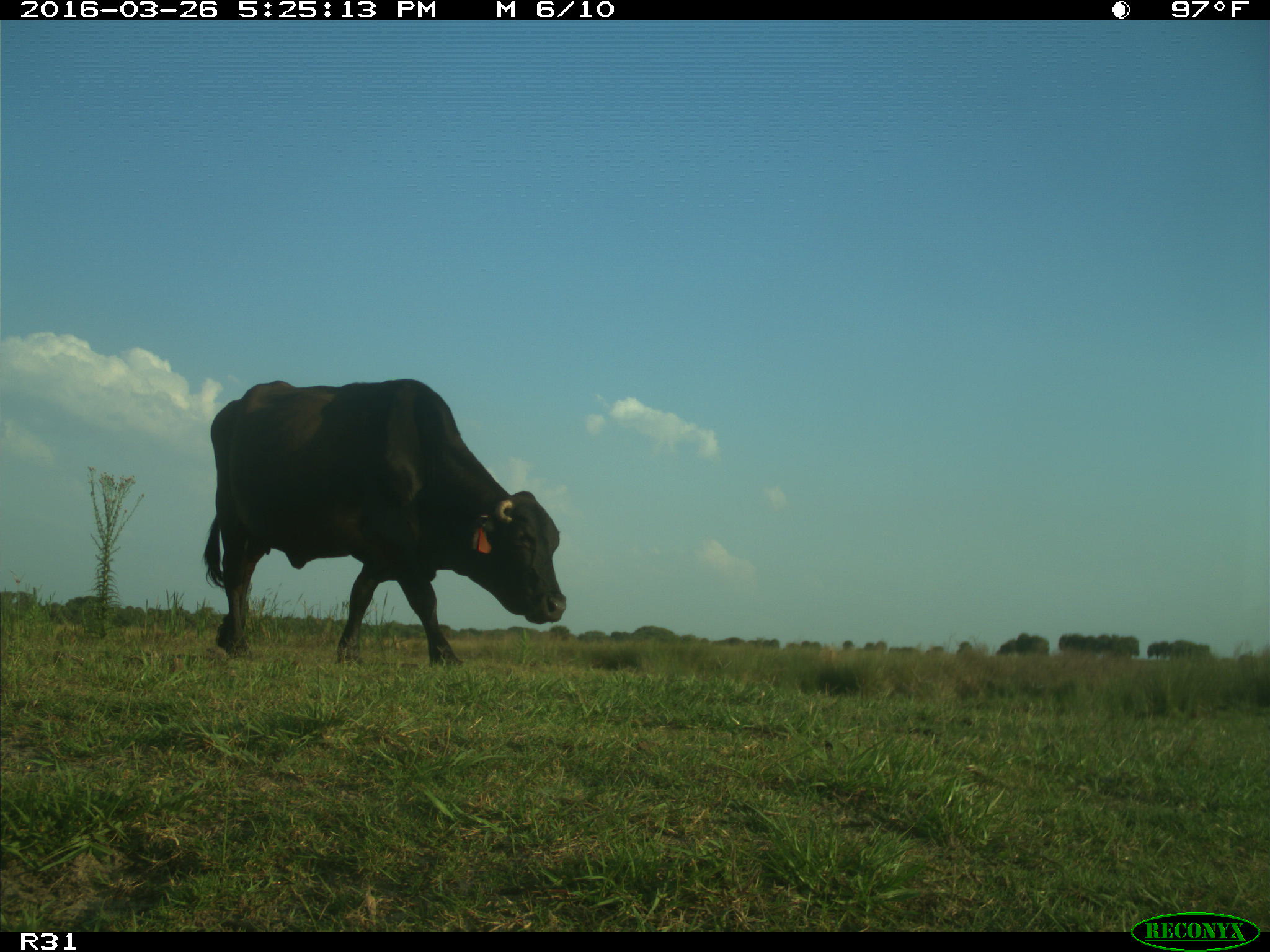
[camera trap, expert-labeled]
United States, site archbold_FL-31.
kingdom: Animalia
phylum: Chordata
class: Mammalia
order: Artiodactyla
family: Bovidae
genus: Bos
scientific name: Bos taurus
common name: domestic cow